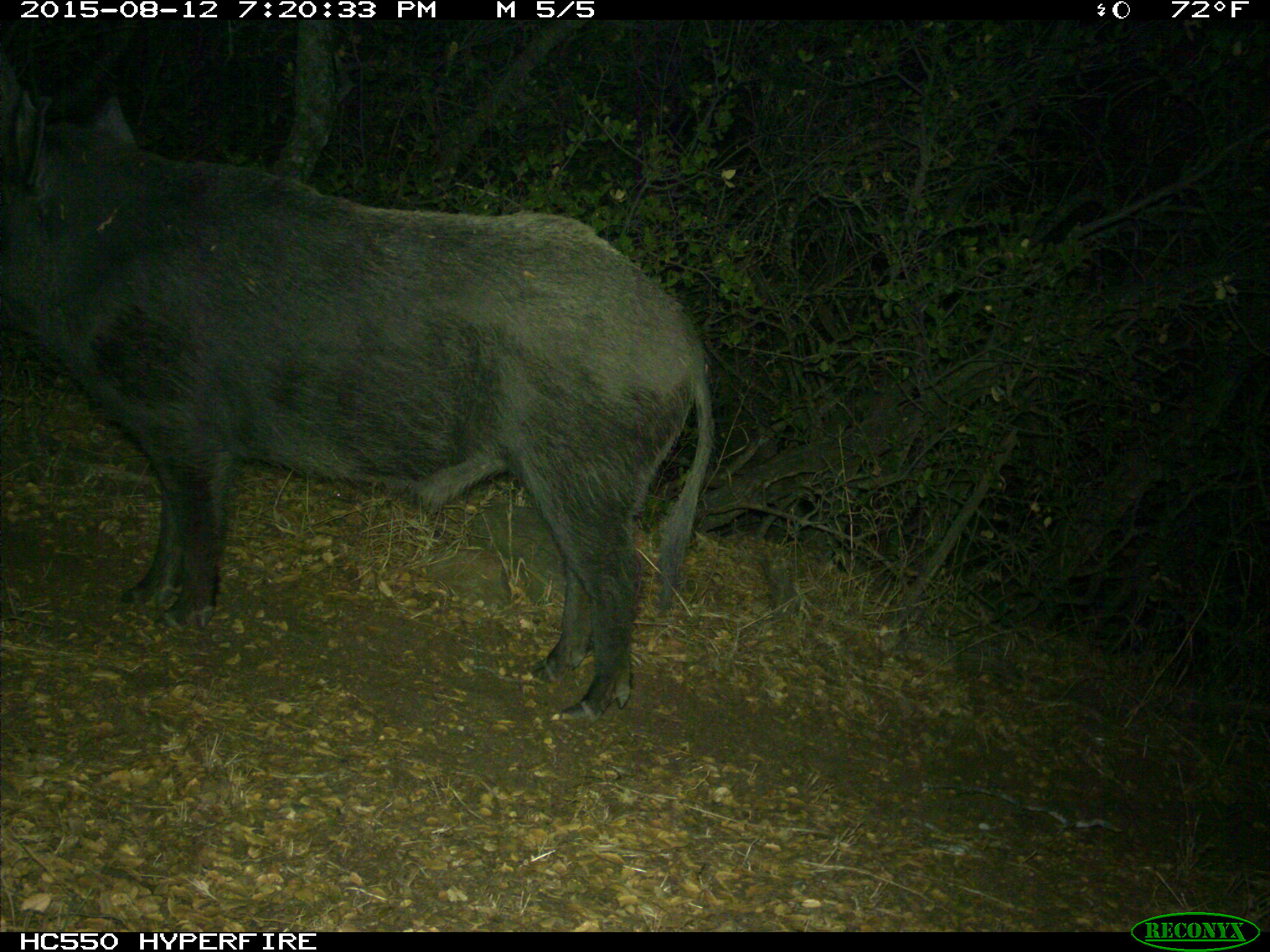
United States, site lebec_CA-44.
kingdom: Animalia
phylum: Chordata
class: Mammalia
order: Artiodactyla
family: Suidae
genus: Sus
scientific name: Sus scrofa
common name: wild boar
Sus scrofa (wild boar).